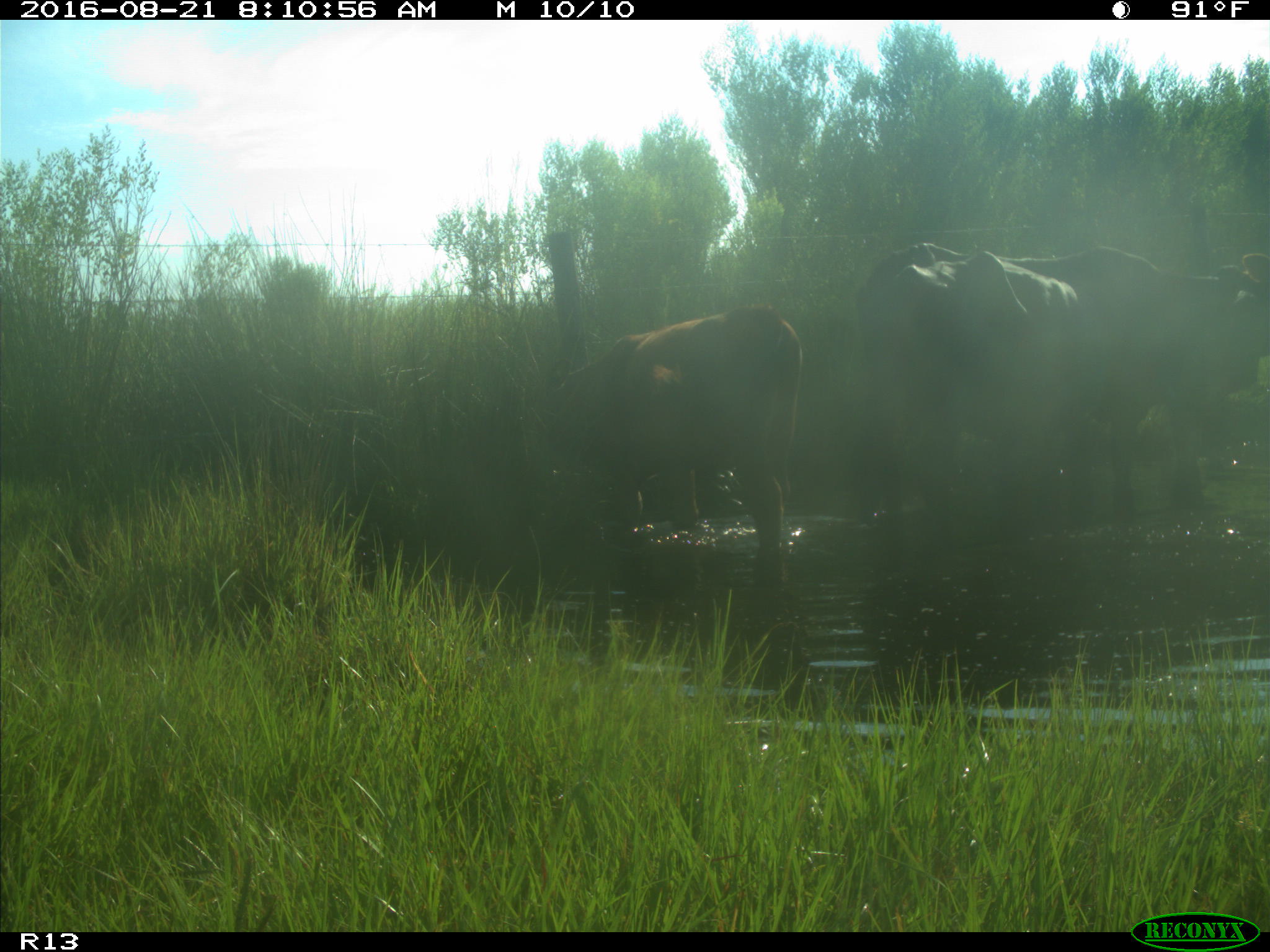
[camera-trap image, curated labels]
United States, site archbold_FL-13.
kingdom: Animalia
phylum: Chordata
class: Mammalia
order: Artiodactyla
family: Bovidae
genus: Bos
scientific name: Bos taurus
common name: domestic cow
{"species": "Bos taurus (domestic cow)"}